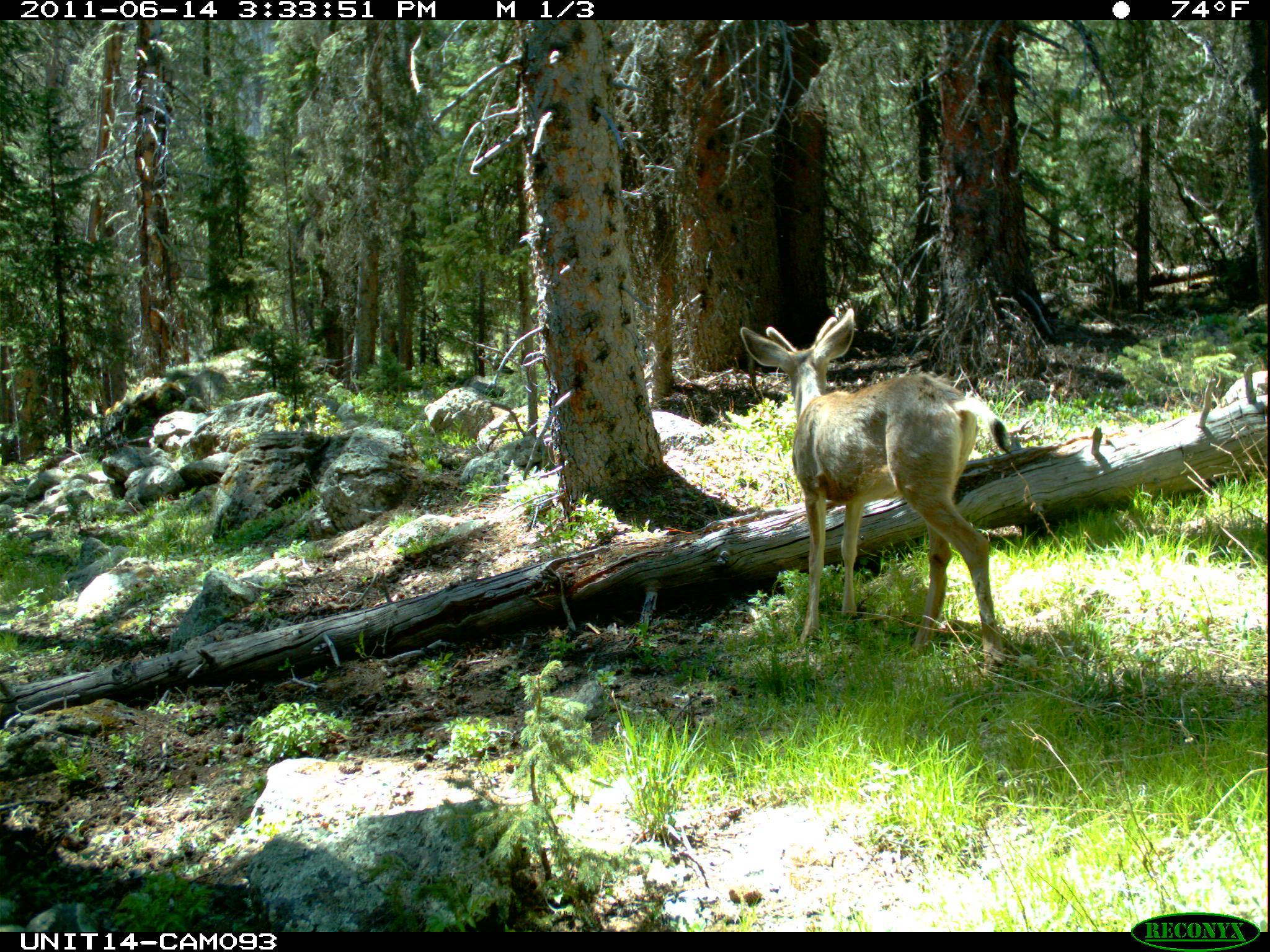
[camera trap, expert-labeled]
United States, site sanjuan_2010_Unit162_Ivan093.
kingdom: Animalia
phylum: Chordata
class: Mammalia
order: Artiodactyla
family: Cervidae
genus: Odocoileus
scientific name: Odocoileus hemionus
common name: mule deer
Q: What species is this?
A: Odocoileus hemionus (mule deer).